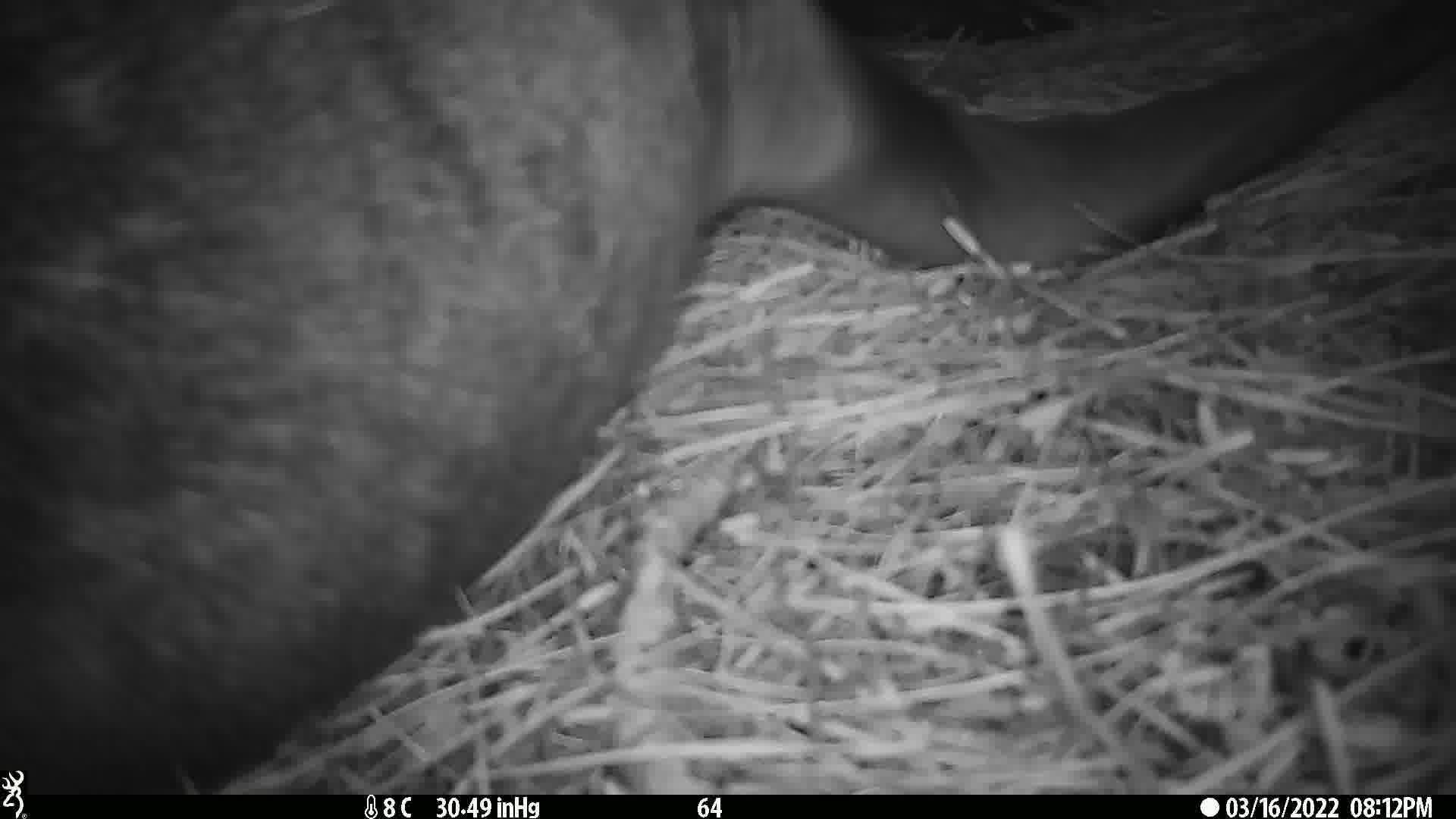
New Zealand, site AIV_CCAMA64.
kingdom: Animalia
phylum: Chordata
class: Mammalia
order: Carnivora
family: Otariidae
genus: Phocarctos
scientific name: Phocarctos hookeri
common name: new zealand sea lion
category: sealion